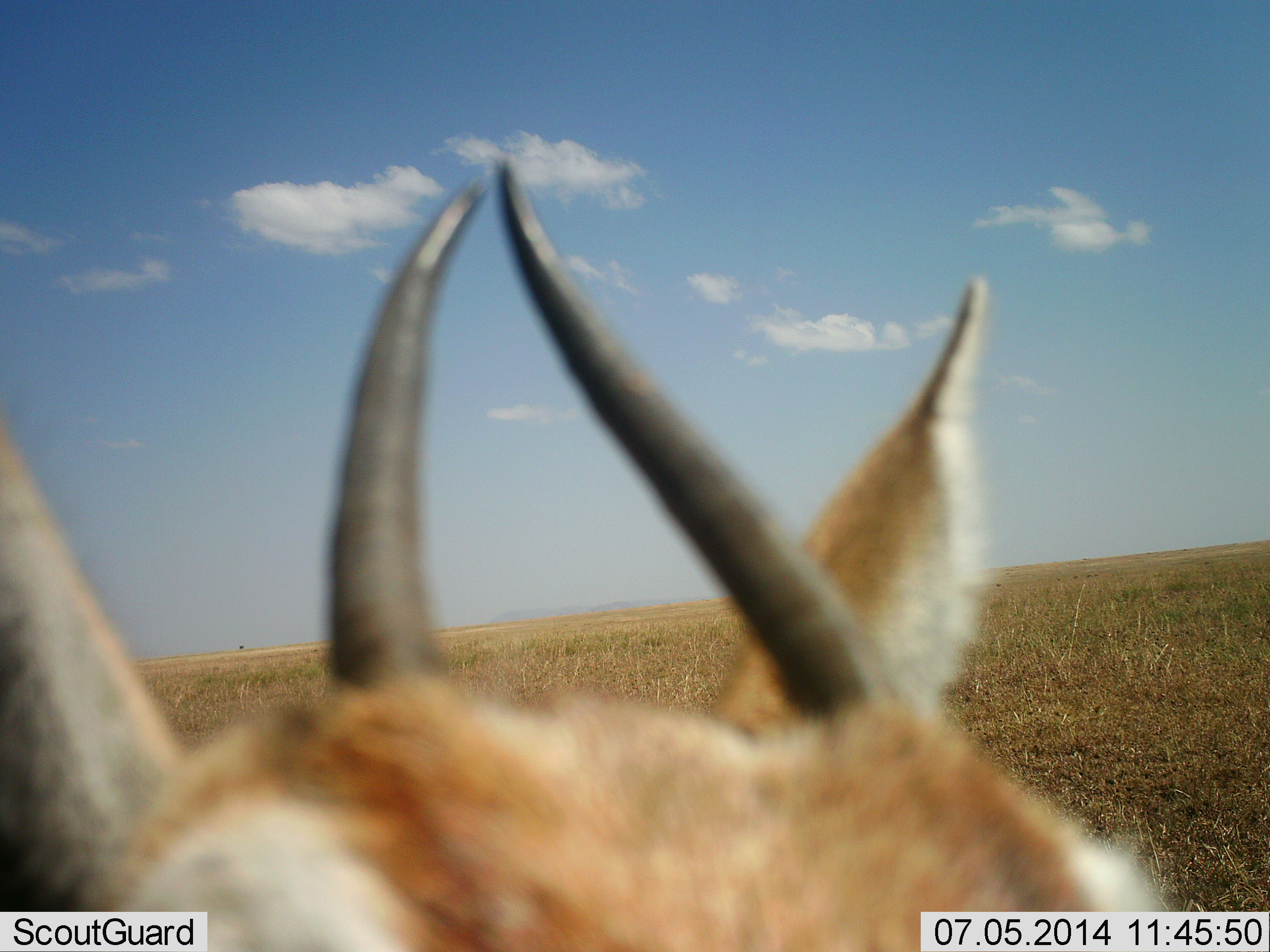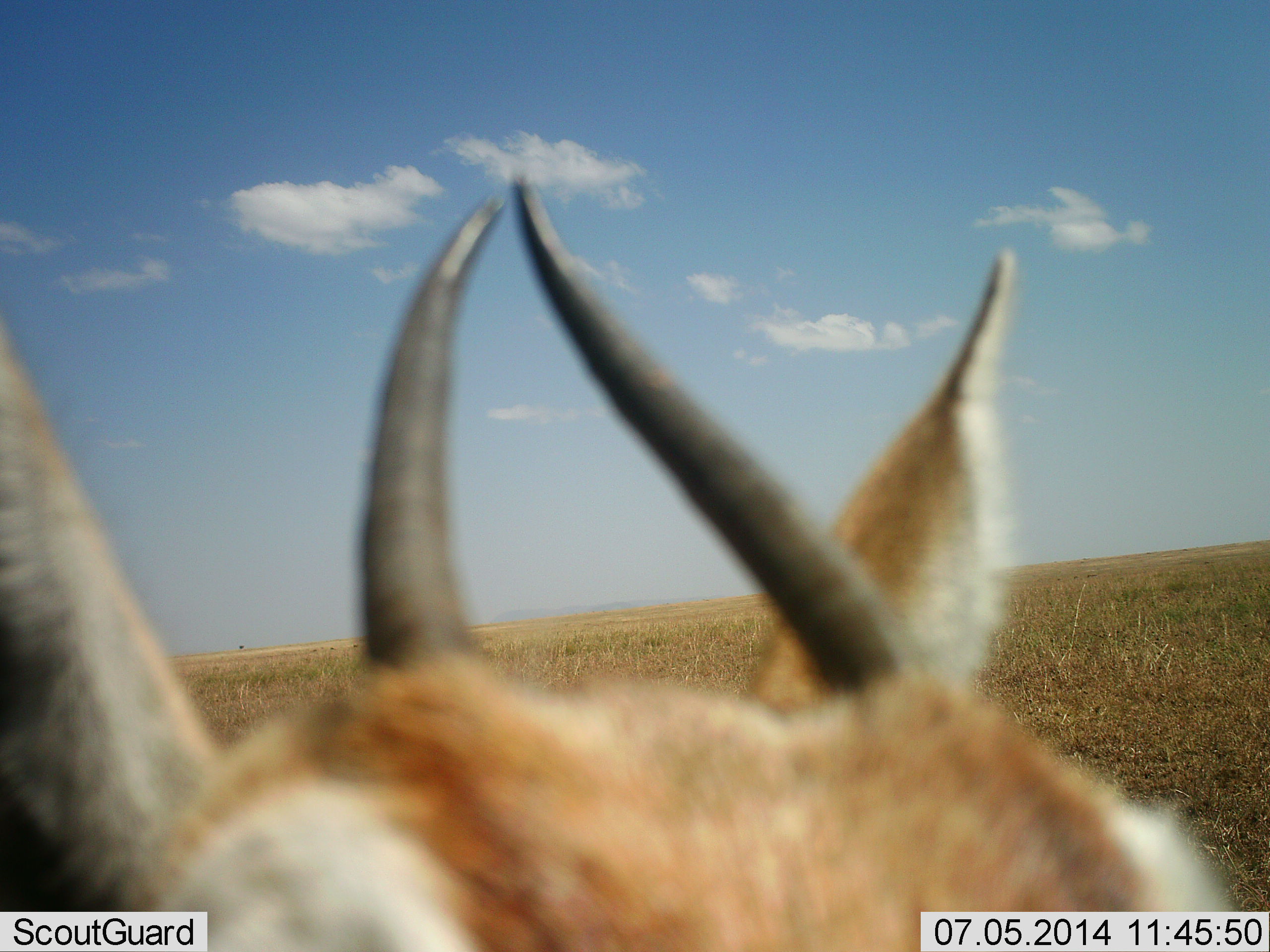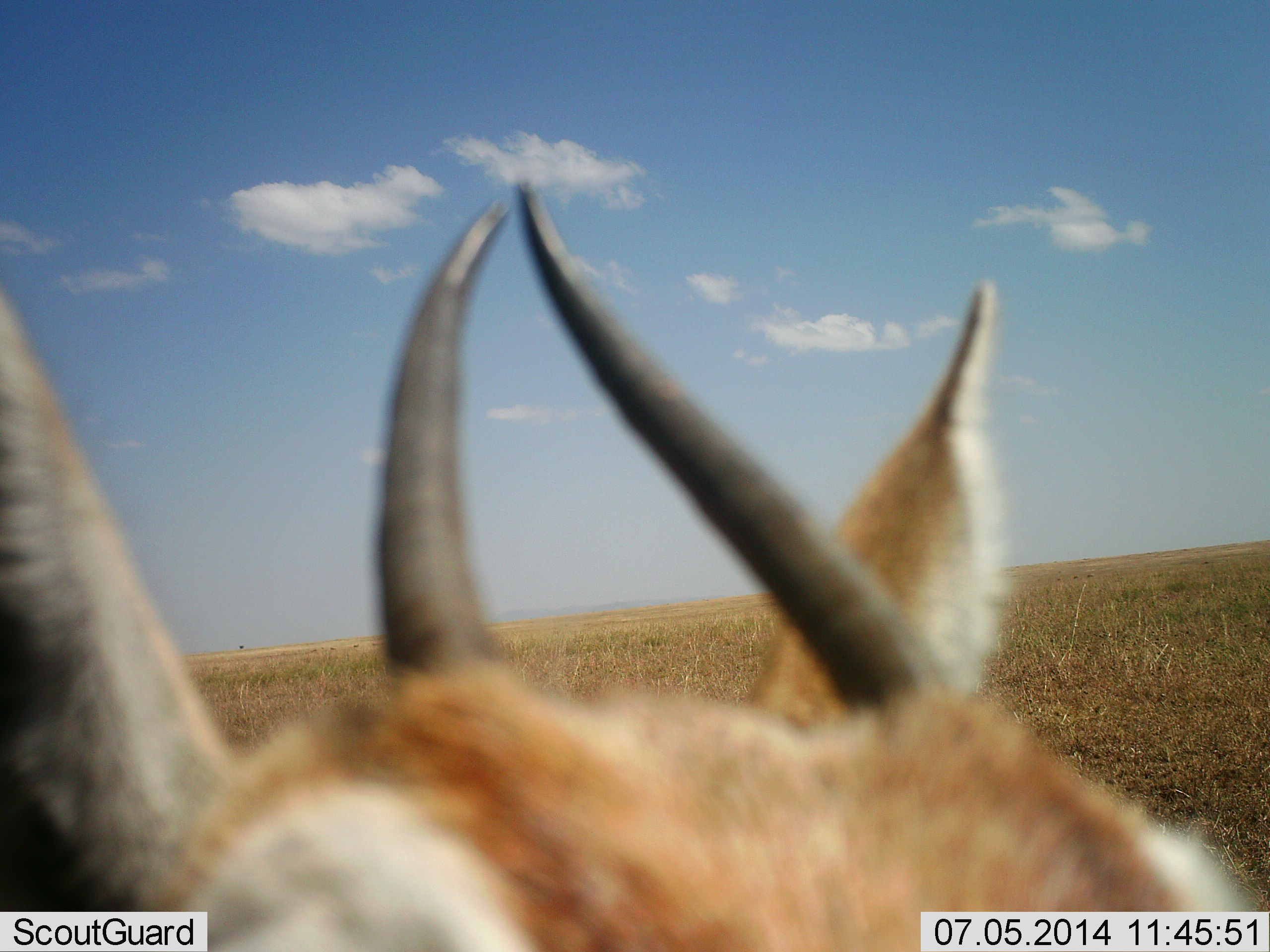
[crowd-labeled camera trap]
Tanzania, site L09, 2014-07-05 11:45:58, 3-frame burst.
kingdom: Animalia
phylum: Chordata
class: Mammalia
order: Artiodactyla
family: Bovidae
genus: Eudorcas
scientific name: Eudorcas thomsonii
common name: thomson's gazelle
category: gazellethomsons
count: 1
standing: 100%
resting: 0%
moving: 0%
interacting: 0%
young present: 0%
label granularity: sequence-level